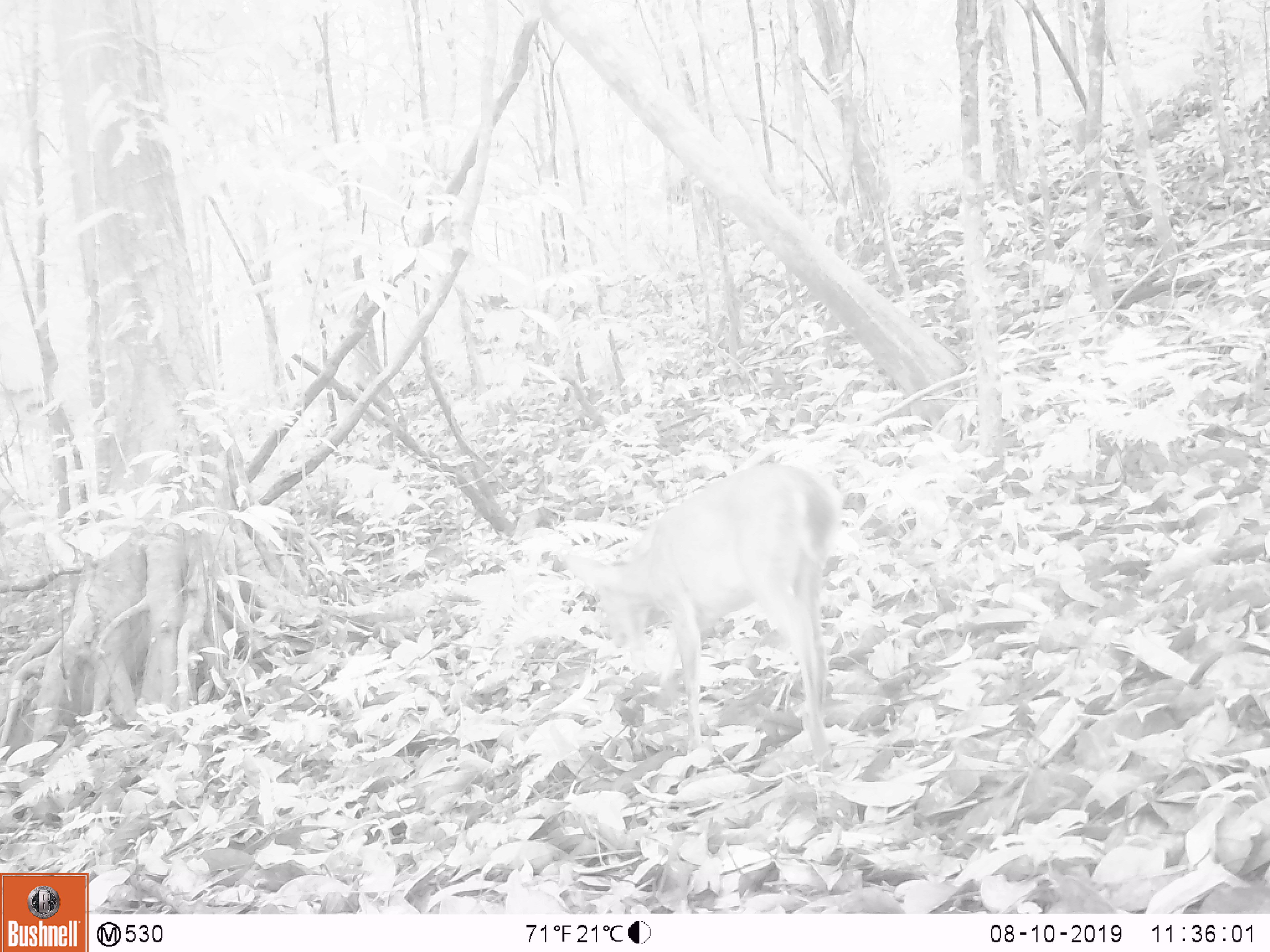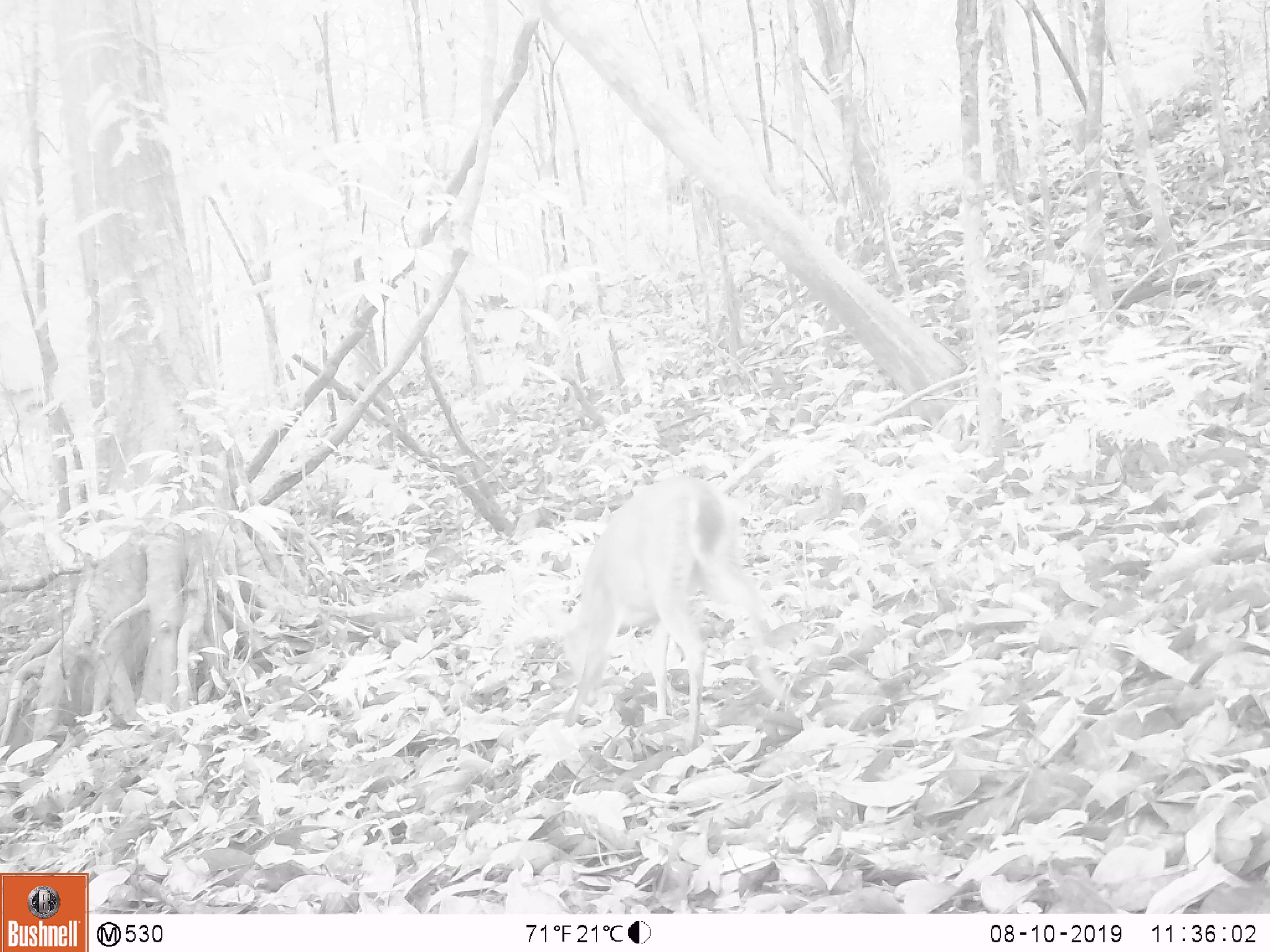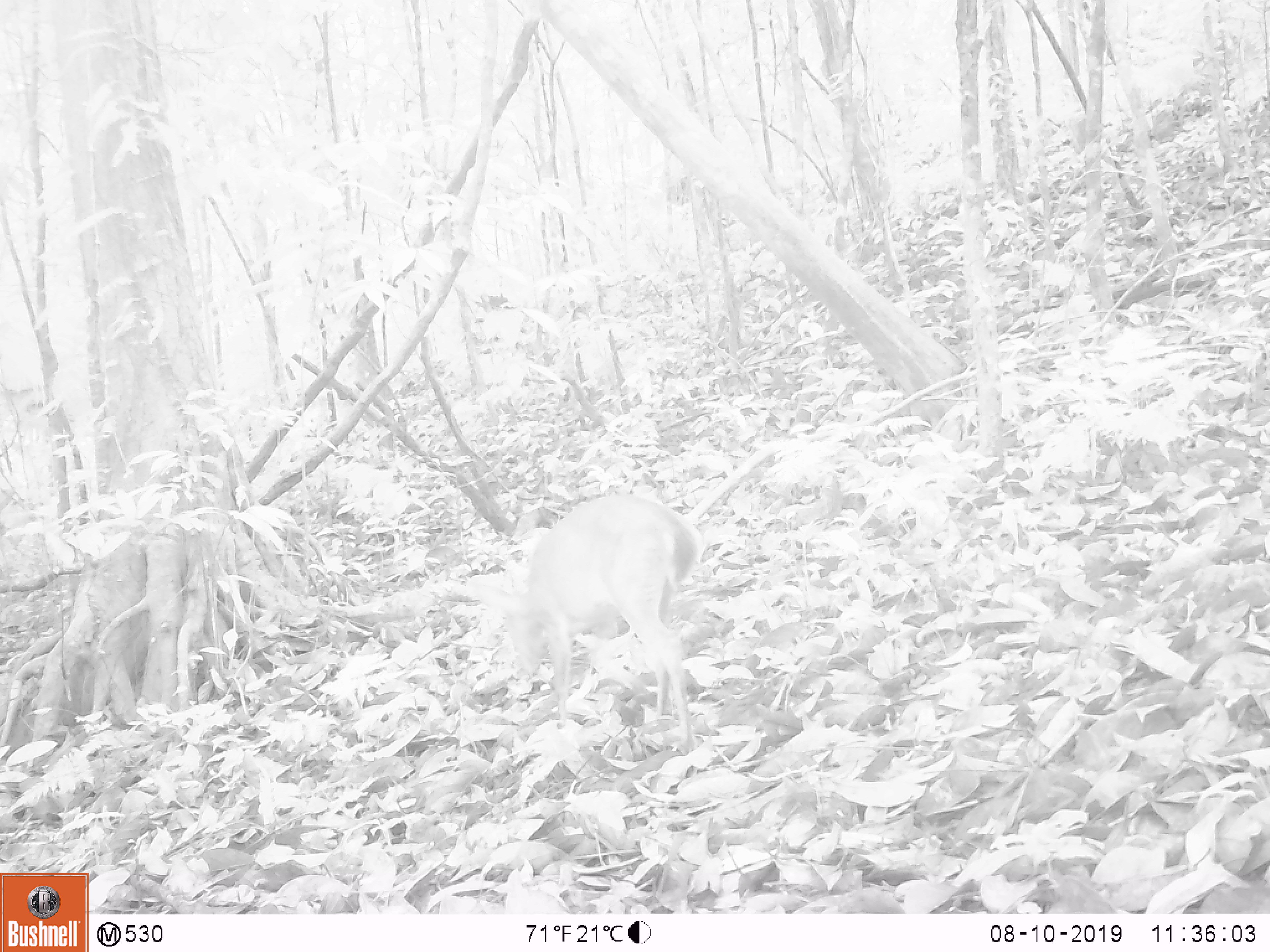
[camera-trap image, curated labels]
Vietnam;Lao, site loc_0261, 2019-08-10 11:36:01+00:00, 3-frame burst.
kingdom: Animalia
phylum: Chordata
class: Mammalia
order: Artiodactyla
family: Cervidae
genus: Muntiacus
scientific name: Muntiacus vuquangensis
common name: large-antlered muntjac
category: large antlered muntjac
Large antlered muntjac (large-antlered muntjac) (Muntiacus vuquangensis). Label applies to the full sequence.